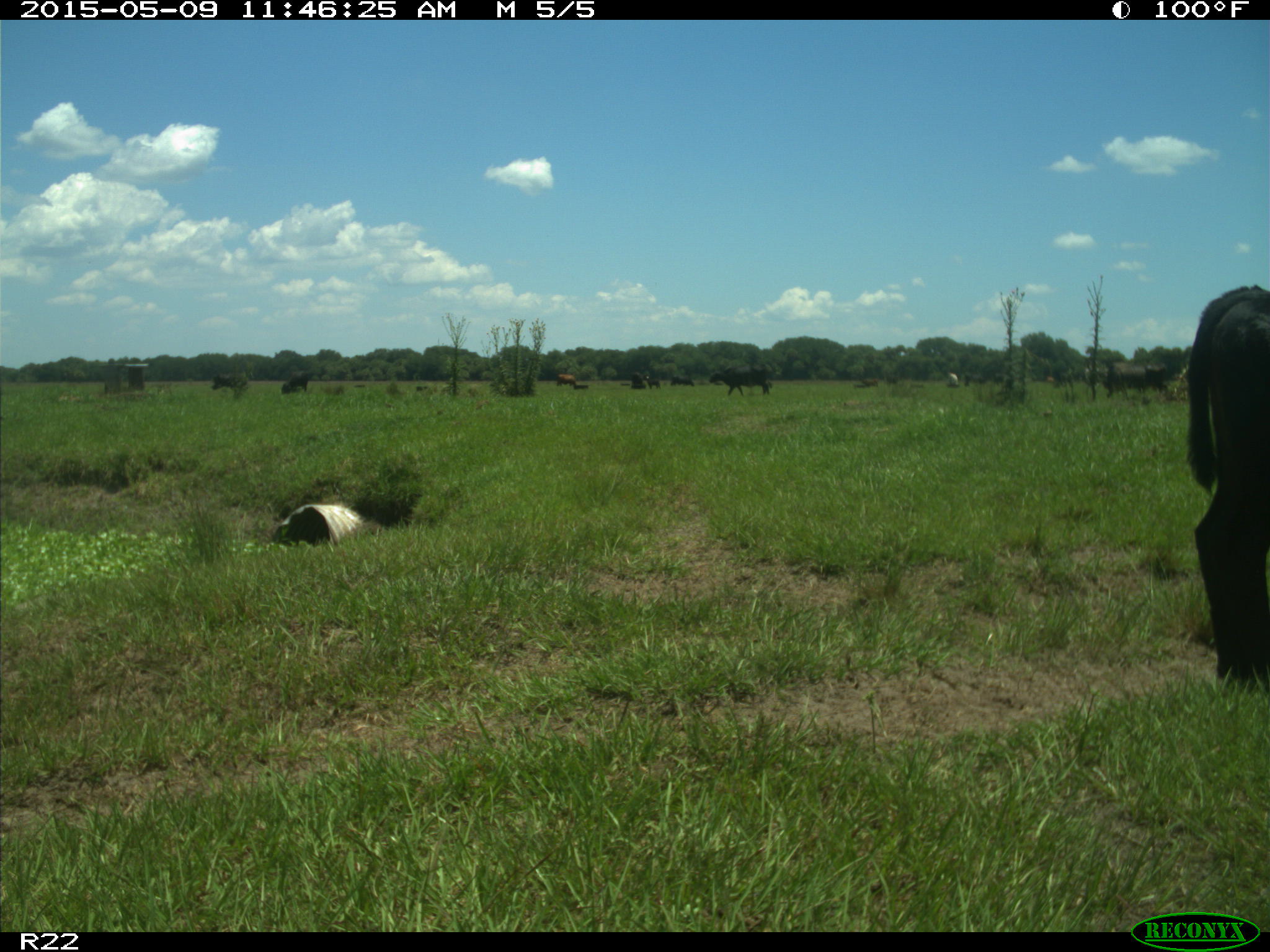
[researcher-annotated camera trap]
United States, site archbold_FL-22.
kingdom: Animalia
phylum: Chordata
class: Mammalia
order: Artiodactyla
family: Bovidae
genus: Bos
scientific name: Bos taurus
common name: domestic cow